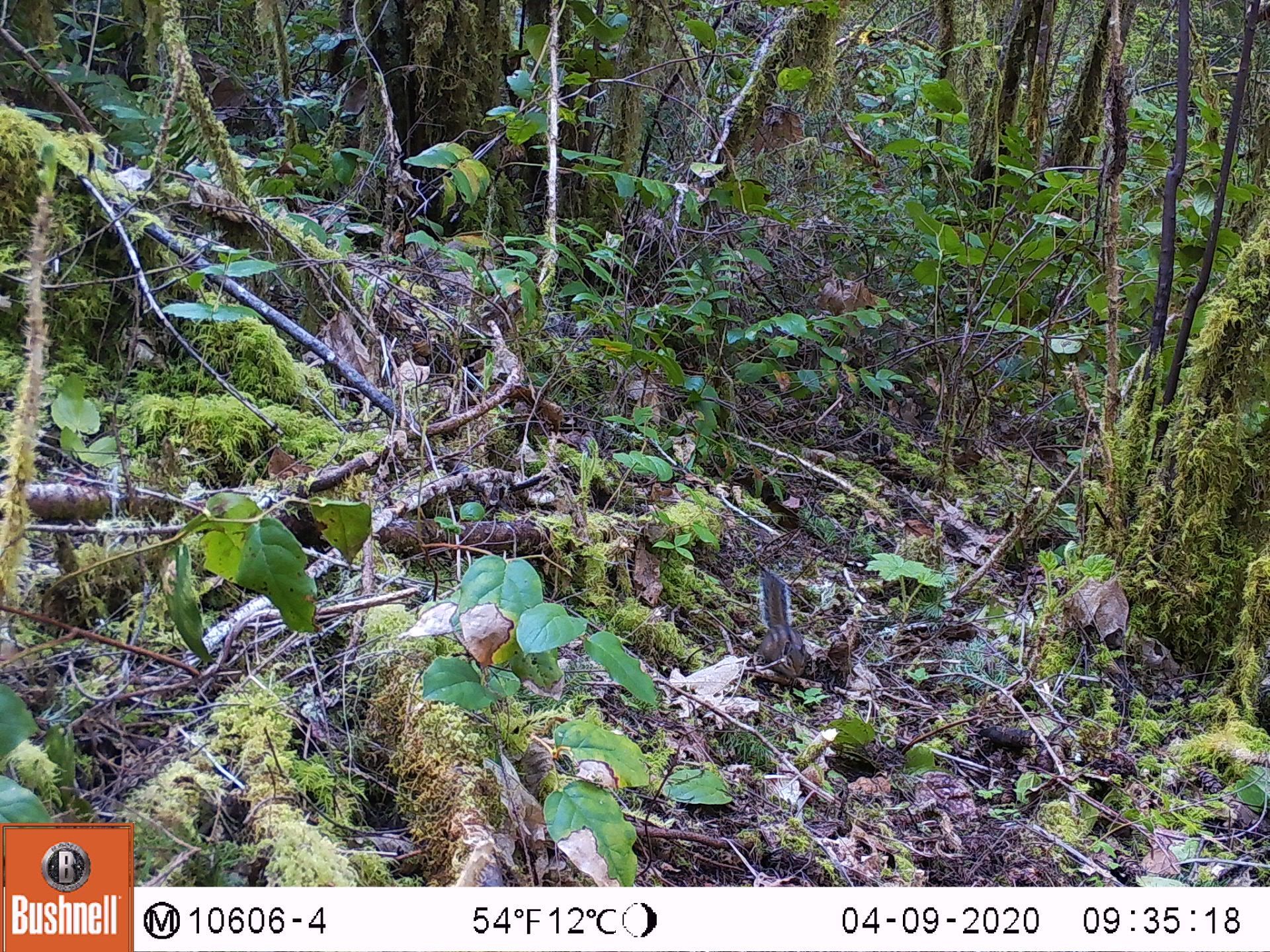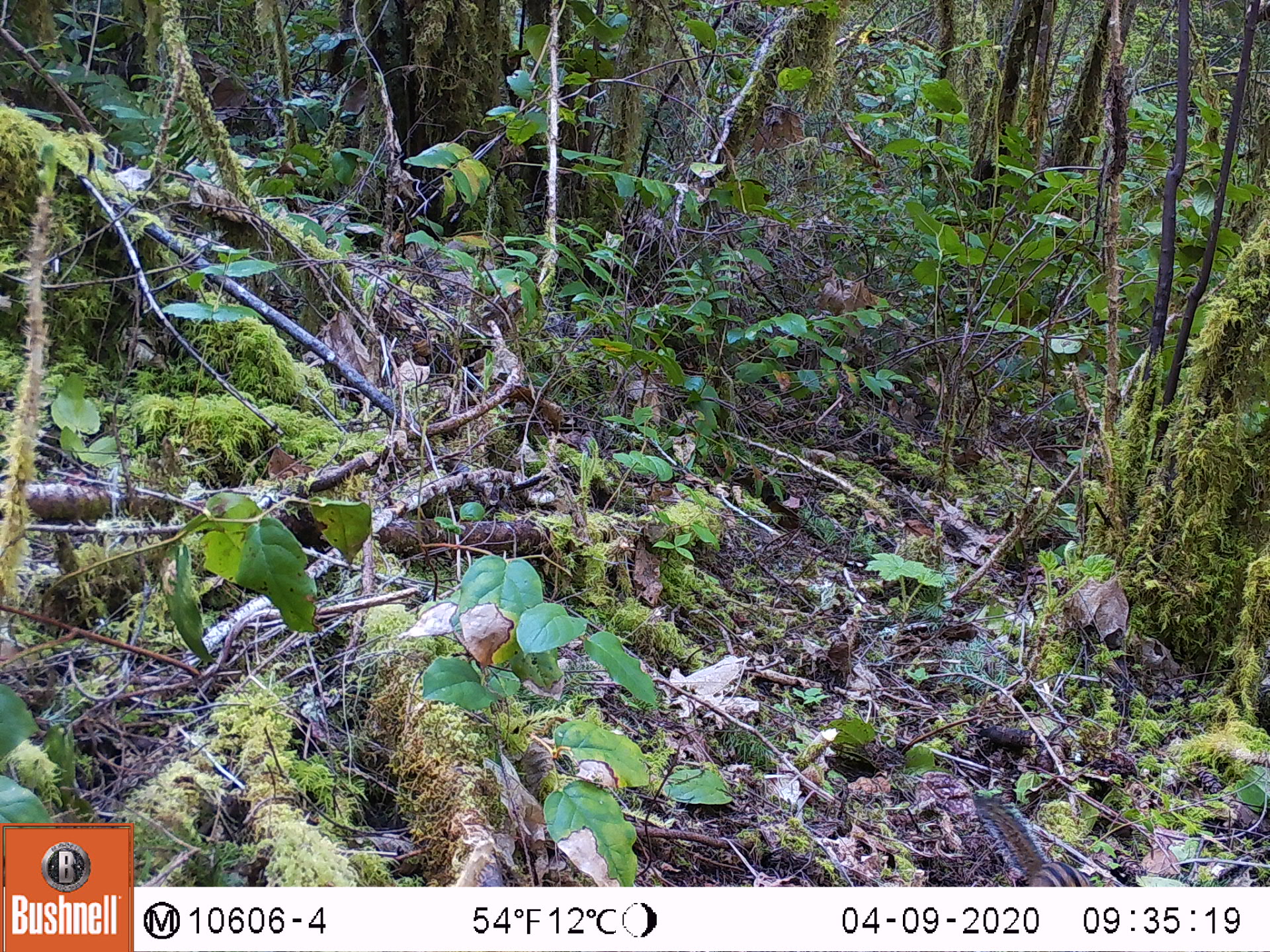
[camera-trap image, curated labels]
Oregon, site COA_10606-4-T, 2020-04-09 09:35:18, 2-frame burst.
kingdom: Animalia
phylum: Chordata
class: Mammalia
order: Rodentia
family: Sciuridae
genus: Neotamias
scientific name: Neotamias townsendii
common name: townsend's chipmunk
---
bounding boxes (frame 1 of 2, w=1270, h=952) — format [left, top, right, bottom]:
townsend's chipmunk: [752, 570, 813, 681]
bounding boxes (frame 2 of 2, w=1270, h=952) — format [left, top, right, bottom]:
townsend's chipmunk: [978, 796, 1091, 883]